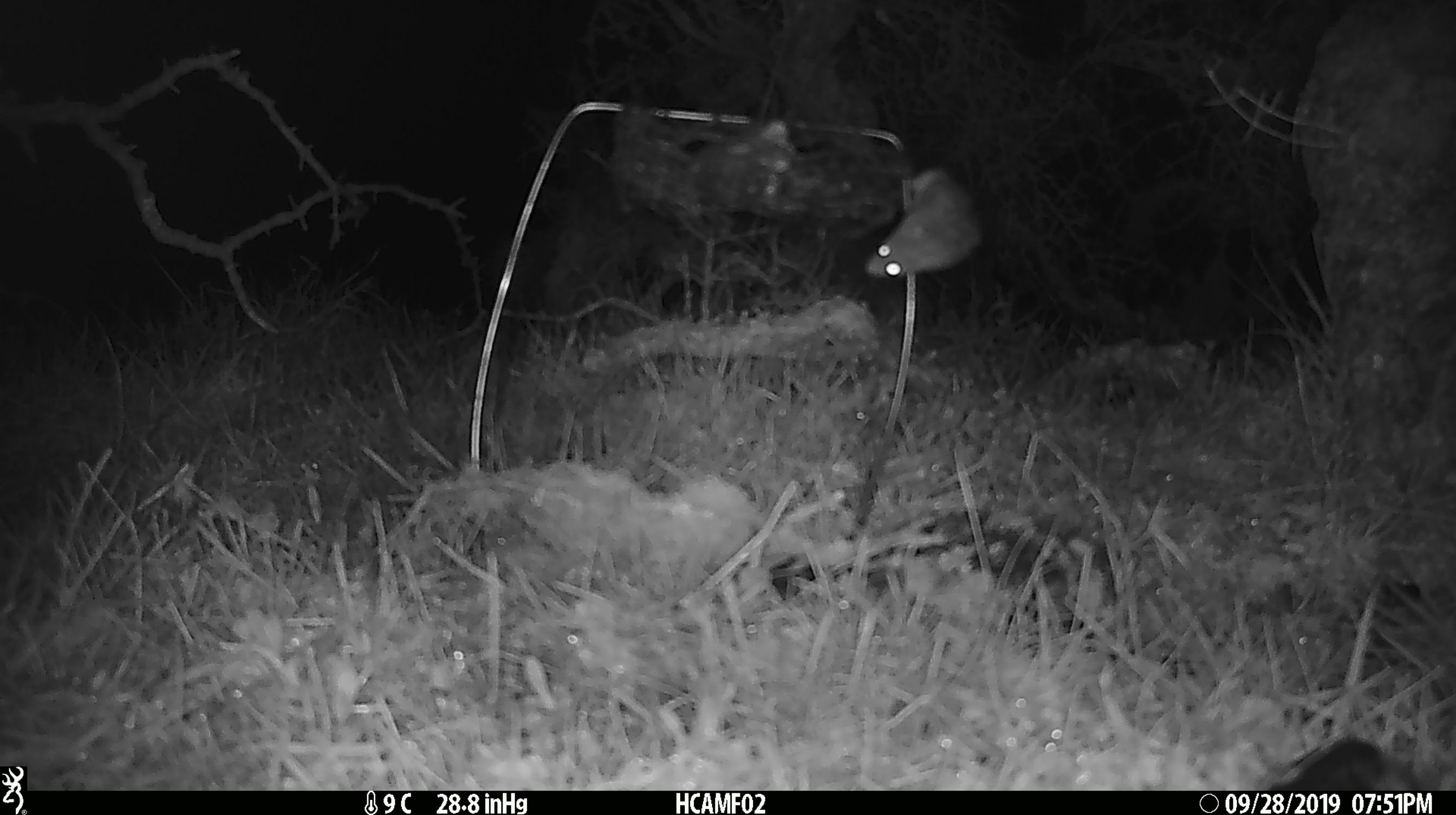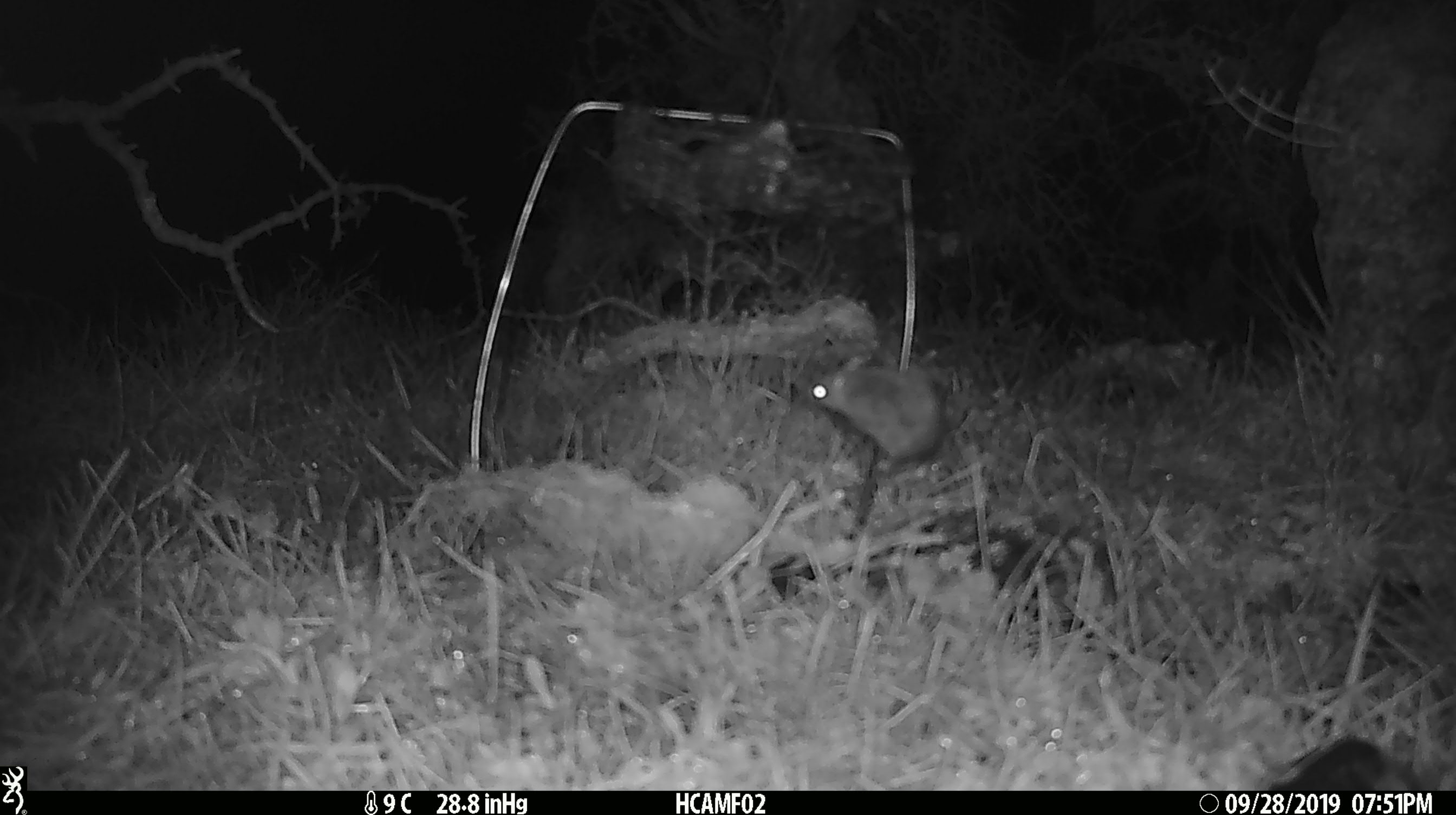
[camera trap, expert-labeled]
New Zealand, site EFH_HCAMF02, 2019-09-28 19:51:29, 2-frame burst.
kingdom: Animalia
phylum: Chordata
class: Mammalia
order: Rodentia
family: Muridae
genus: Mus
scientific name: Mus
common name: mouse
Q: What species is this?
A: Mouse (Mus).